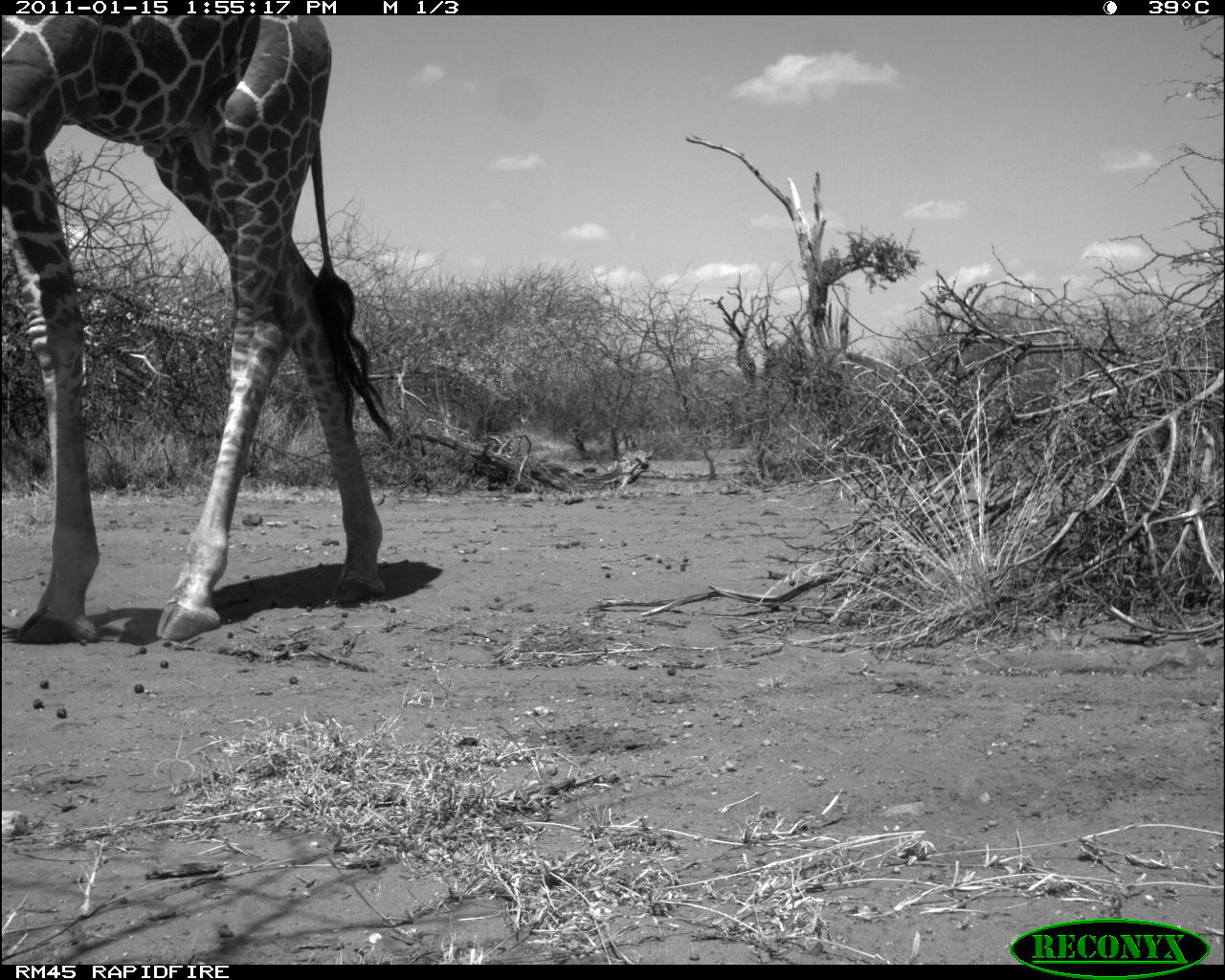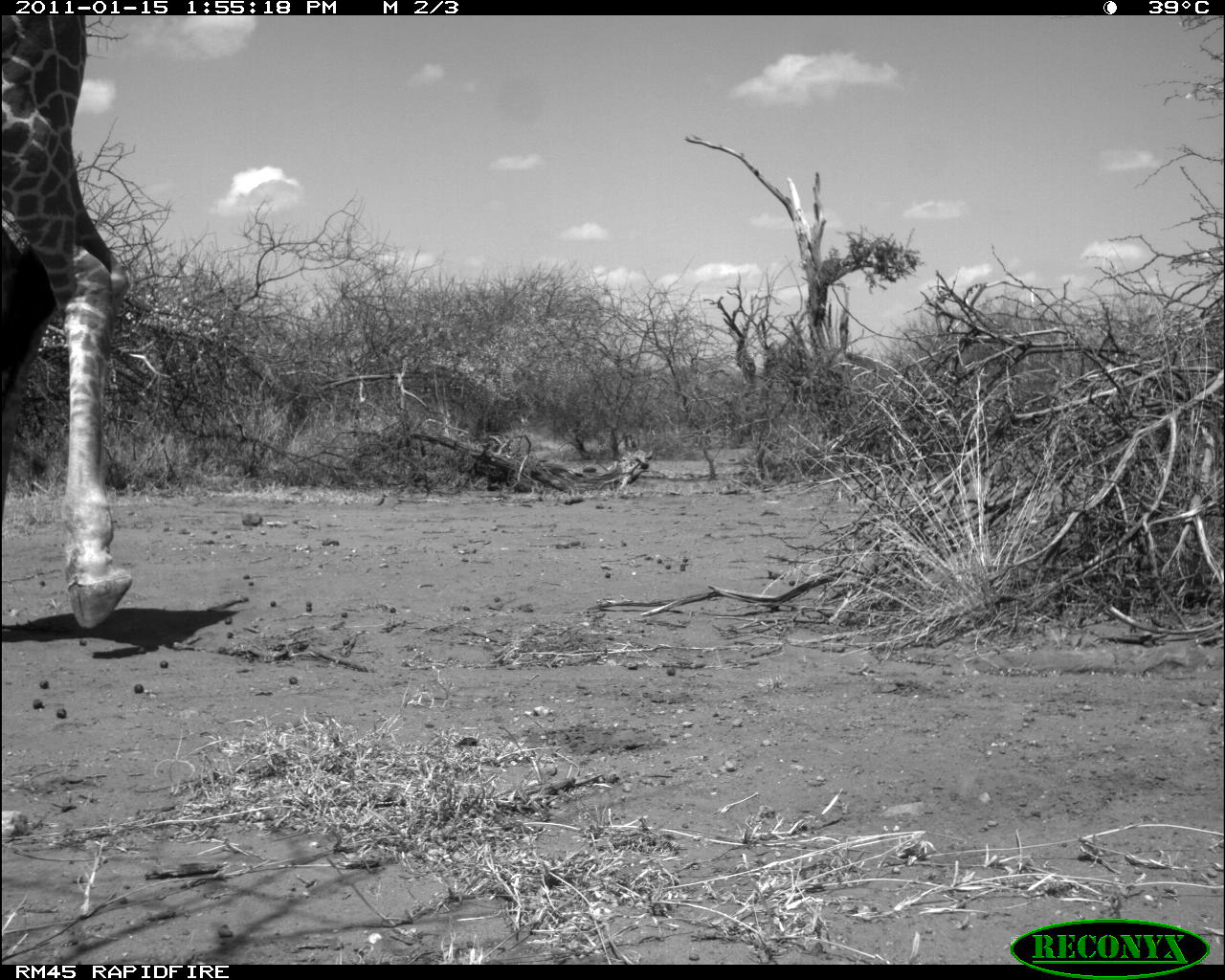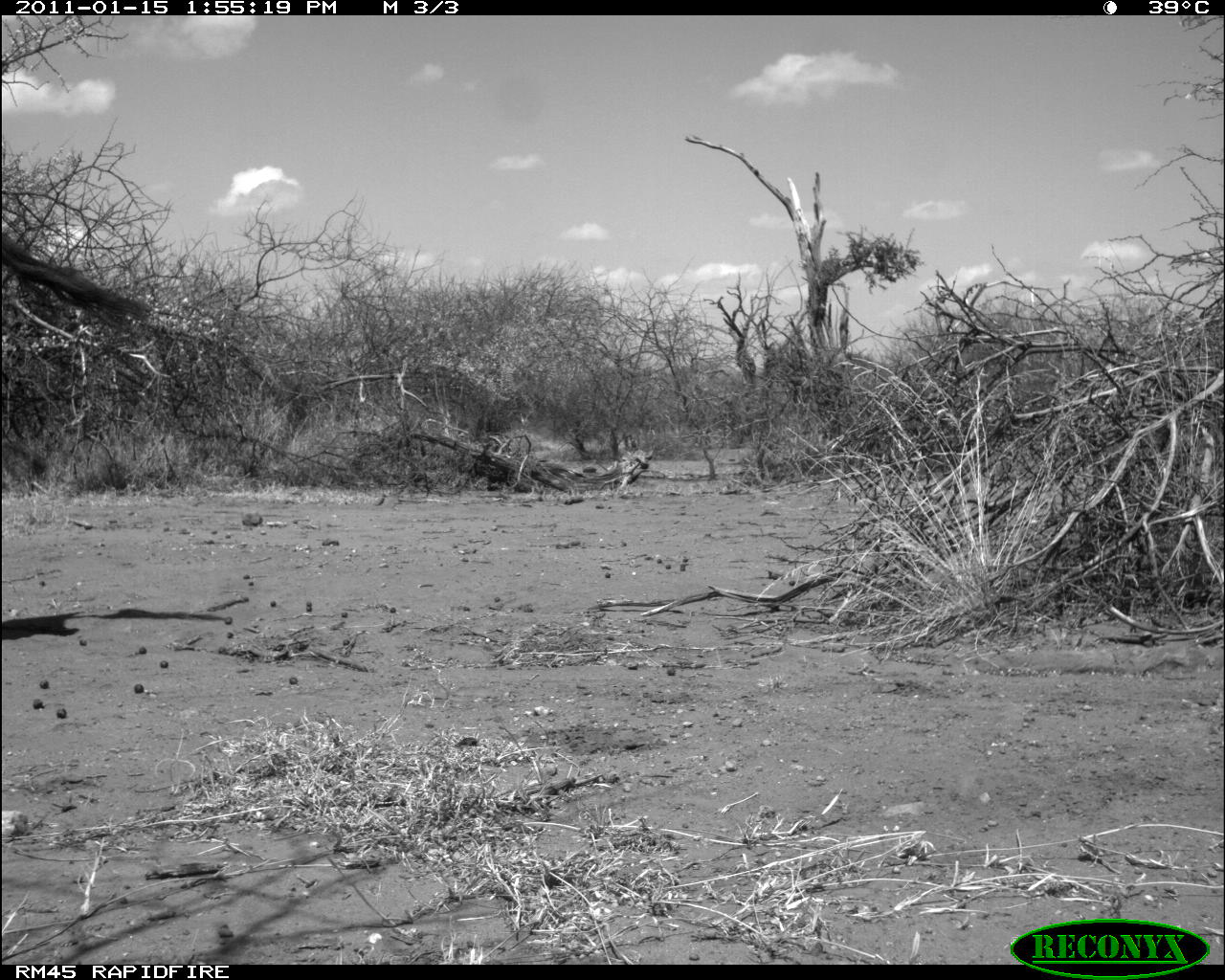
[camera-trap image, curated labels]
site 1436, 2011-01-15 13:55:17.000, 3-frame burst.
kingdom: Animalia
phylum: Chordata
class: Mammalia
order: Artiodactyla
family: Bovidae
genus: Madoqua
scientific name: Madoqua guentheri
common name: günther's dik-dik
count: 1